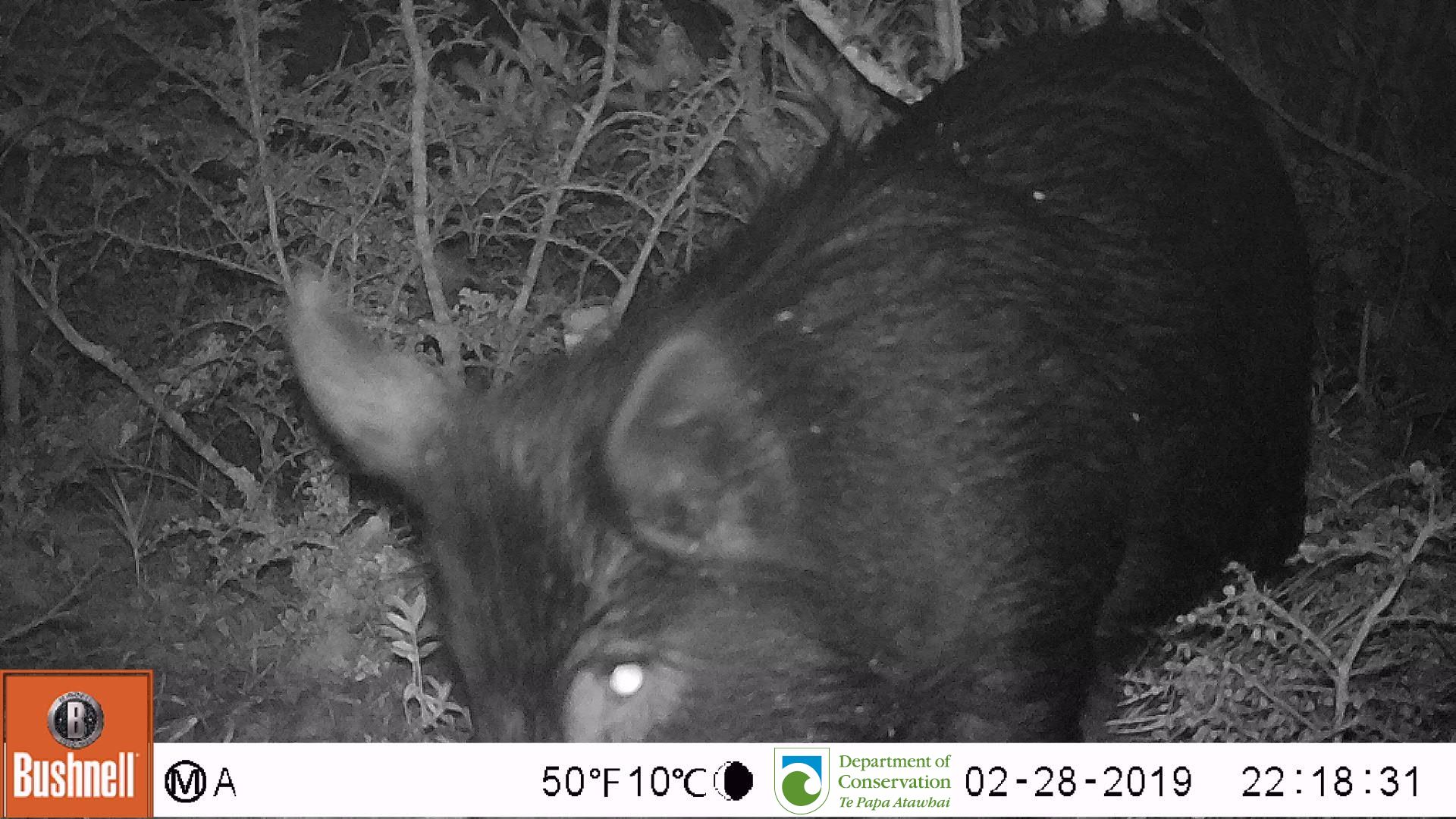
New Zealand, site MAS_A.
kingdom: Animalia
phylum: Chordata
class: Mammalia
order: Artiodactyla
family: Suidae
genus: Sus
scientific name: Sus scrofa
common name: pig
Pig (Sus scrofa).